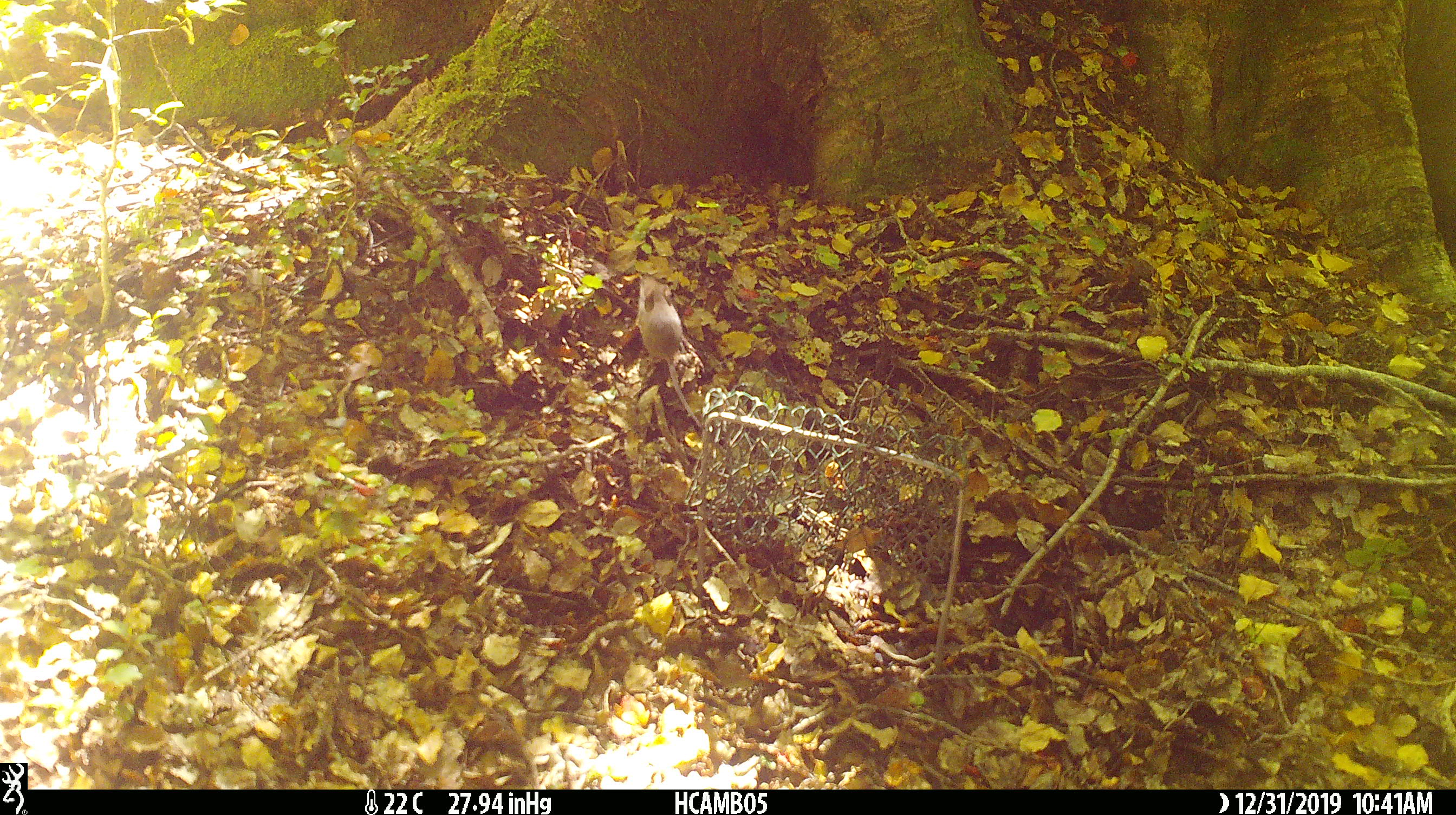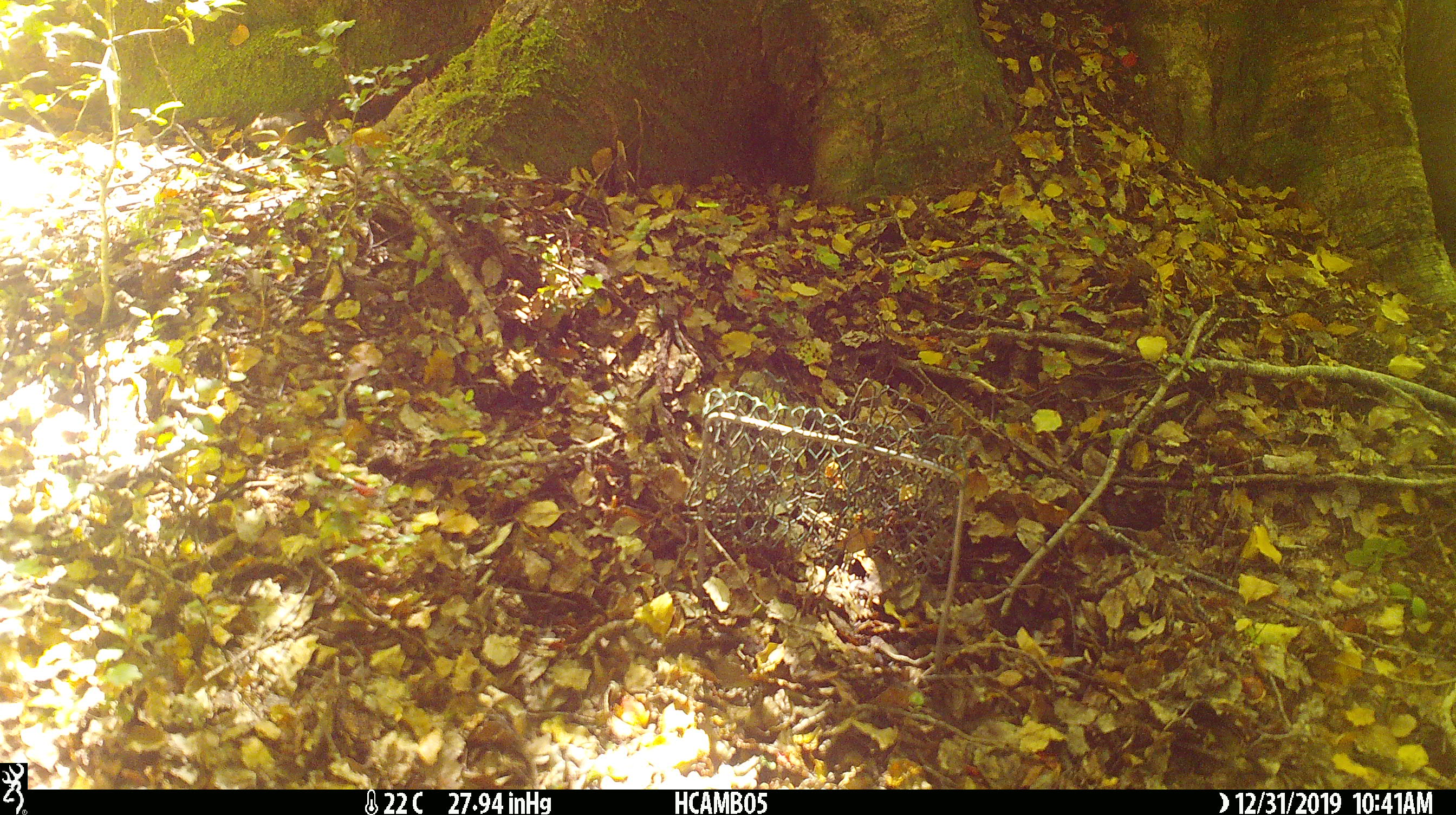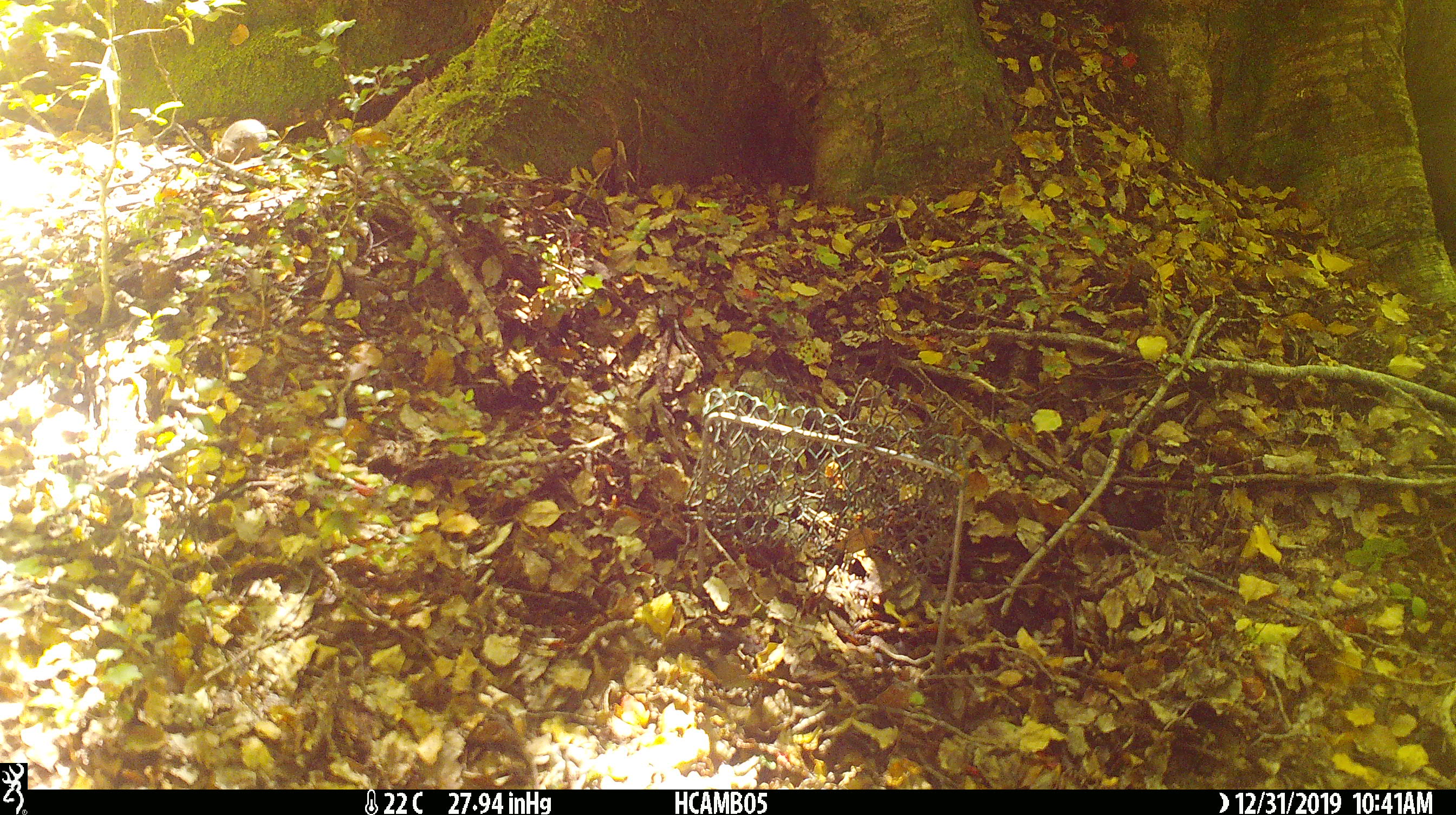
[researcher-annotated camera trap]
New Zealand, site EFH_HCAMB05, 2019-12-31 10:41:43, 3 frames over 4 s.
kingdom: Animalia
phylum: Chordata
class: Mammalia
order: Rodentia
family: Muridae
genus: Mus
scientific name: Mus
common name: mouse